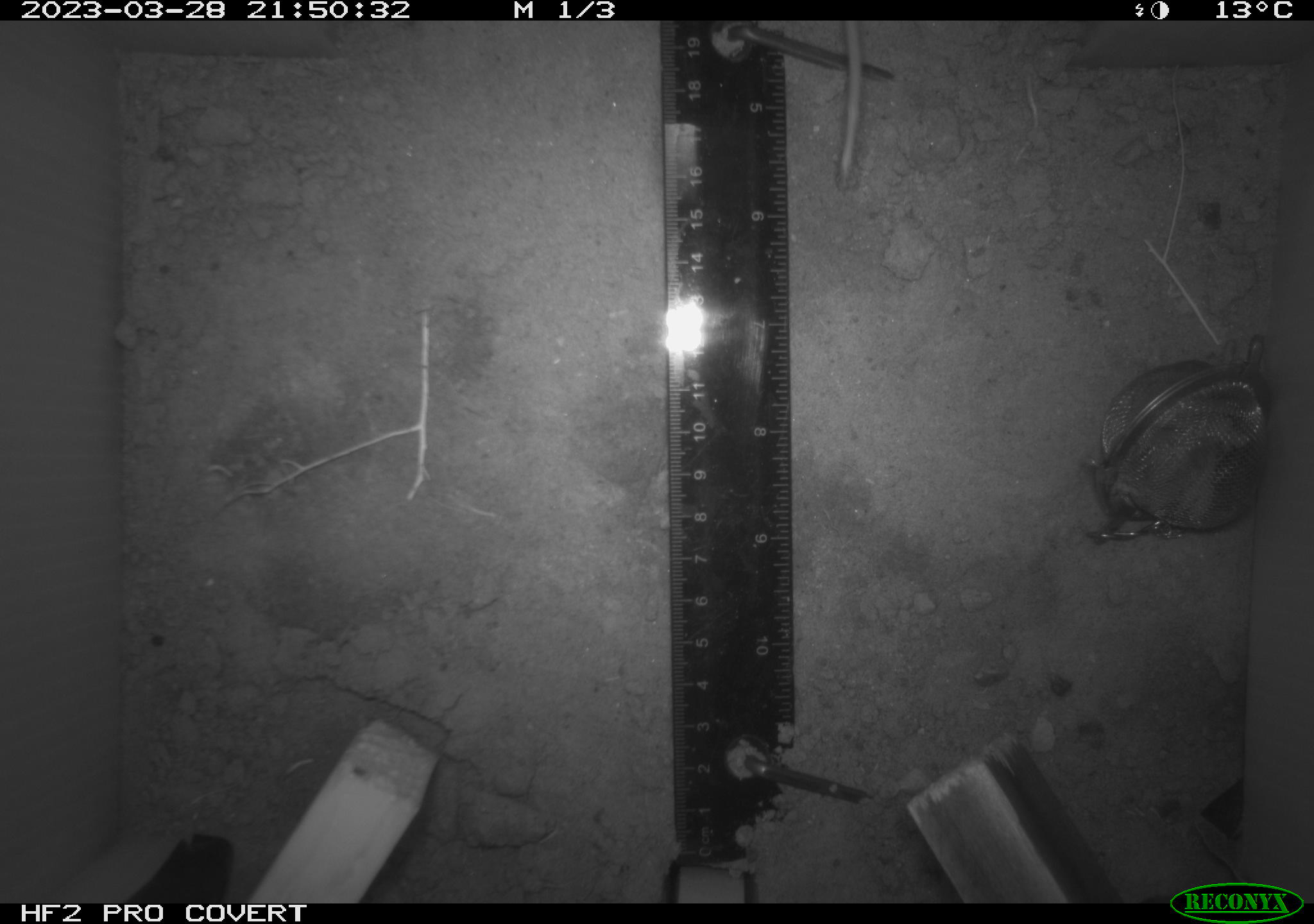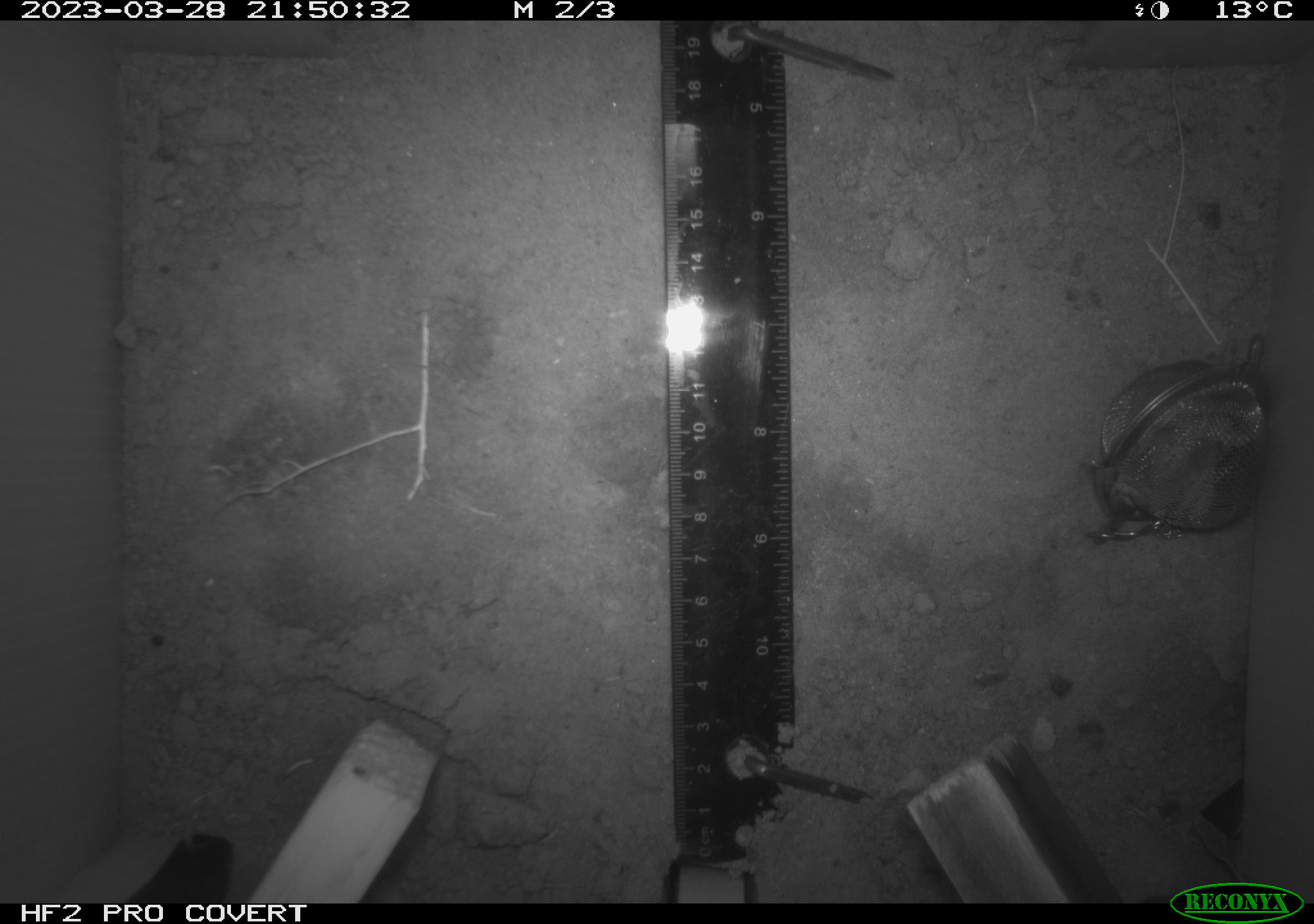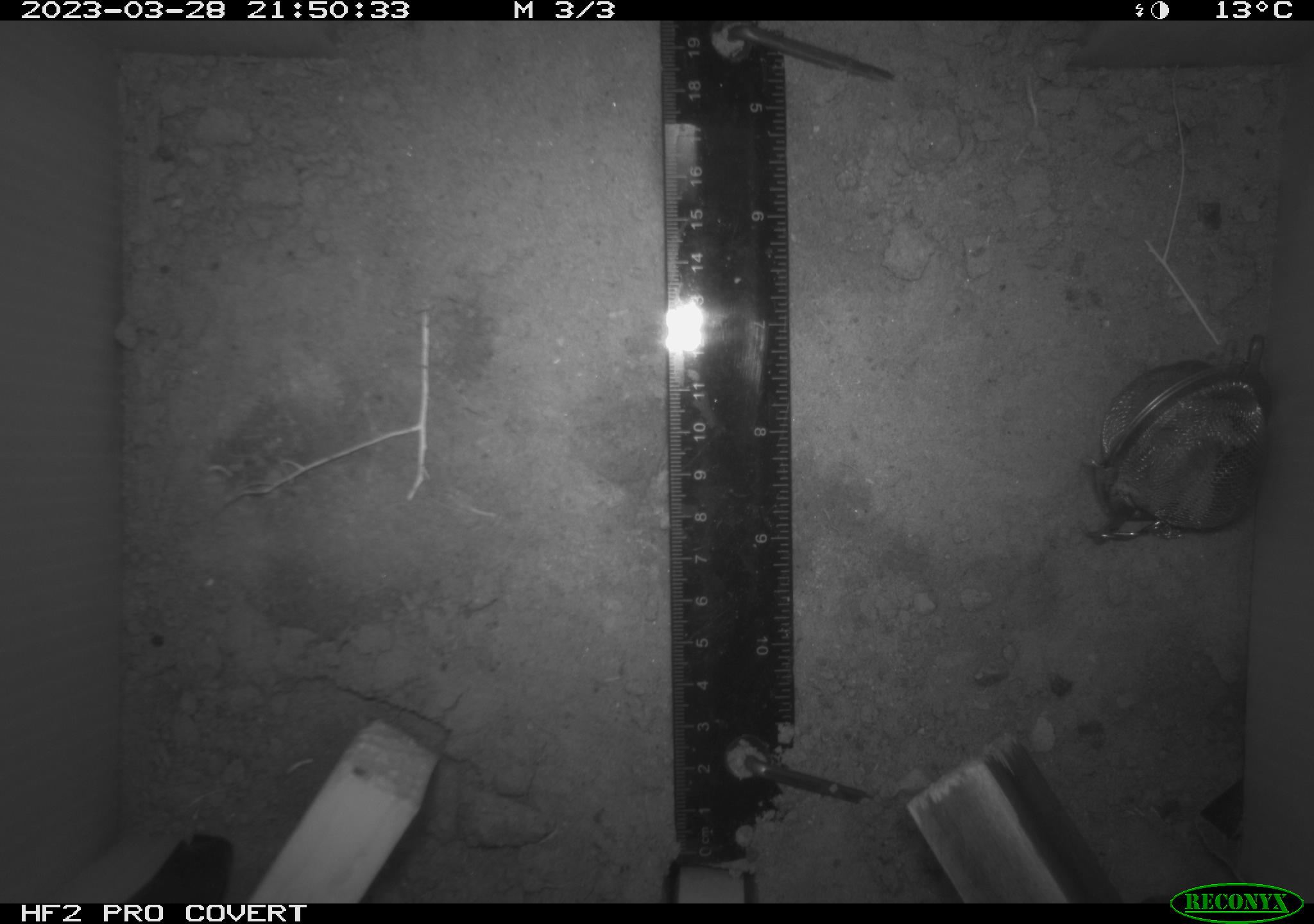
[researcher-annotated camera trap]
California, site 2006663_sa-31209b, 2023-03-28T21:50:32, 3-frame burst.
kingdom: Animalia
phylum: Chordata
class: Mammalia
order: Rodentia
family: Cricetidae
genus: Peromyscus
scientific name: Peromyscus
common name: deer mice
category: peromyscus species